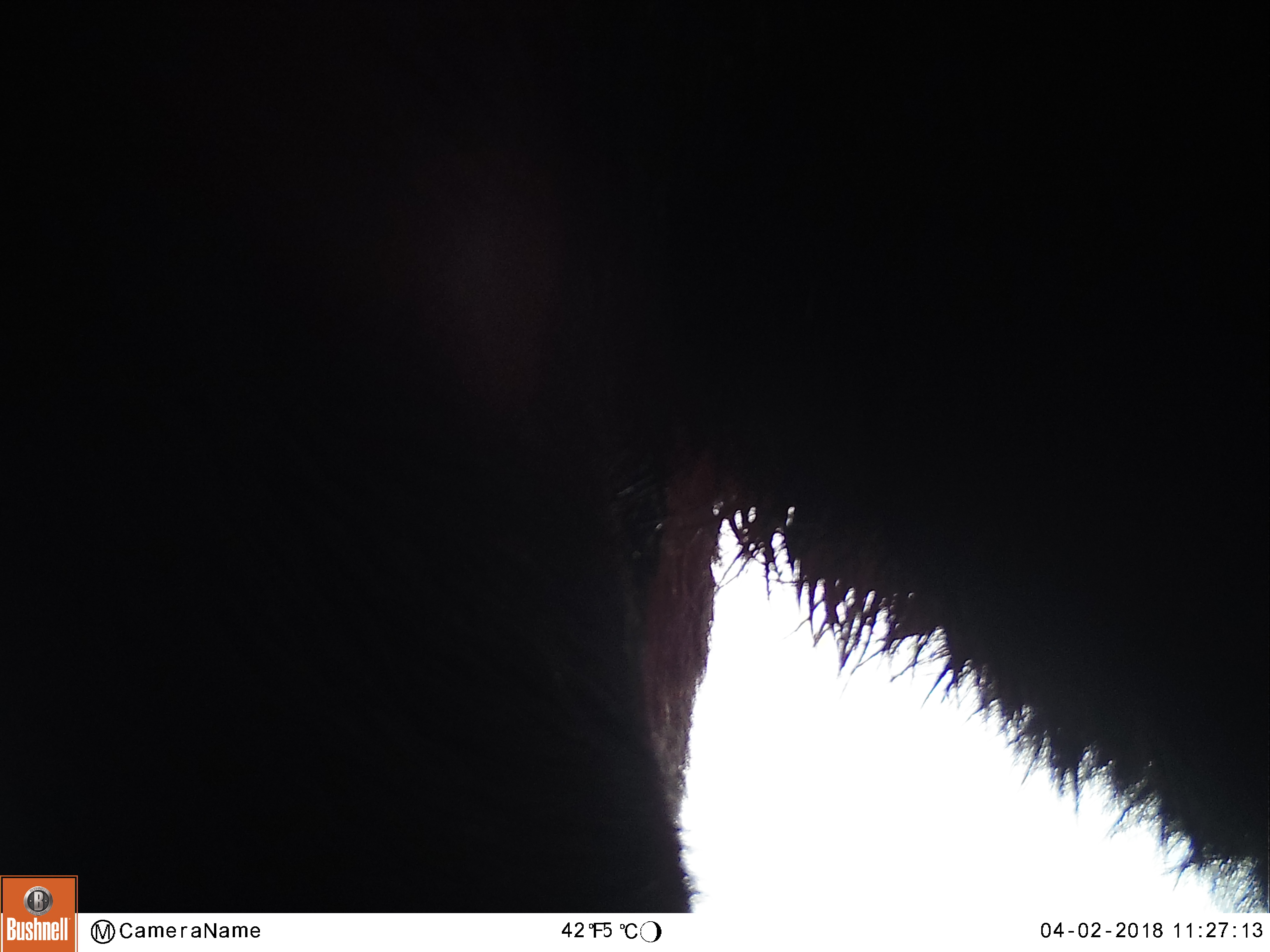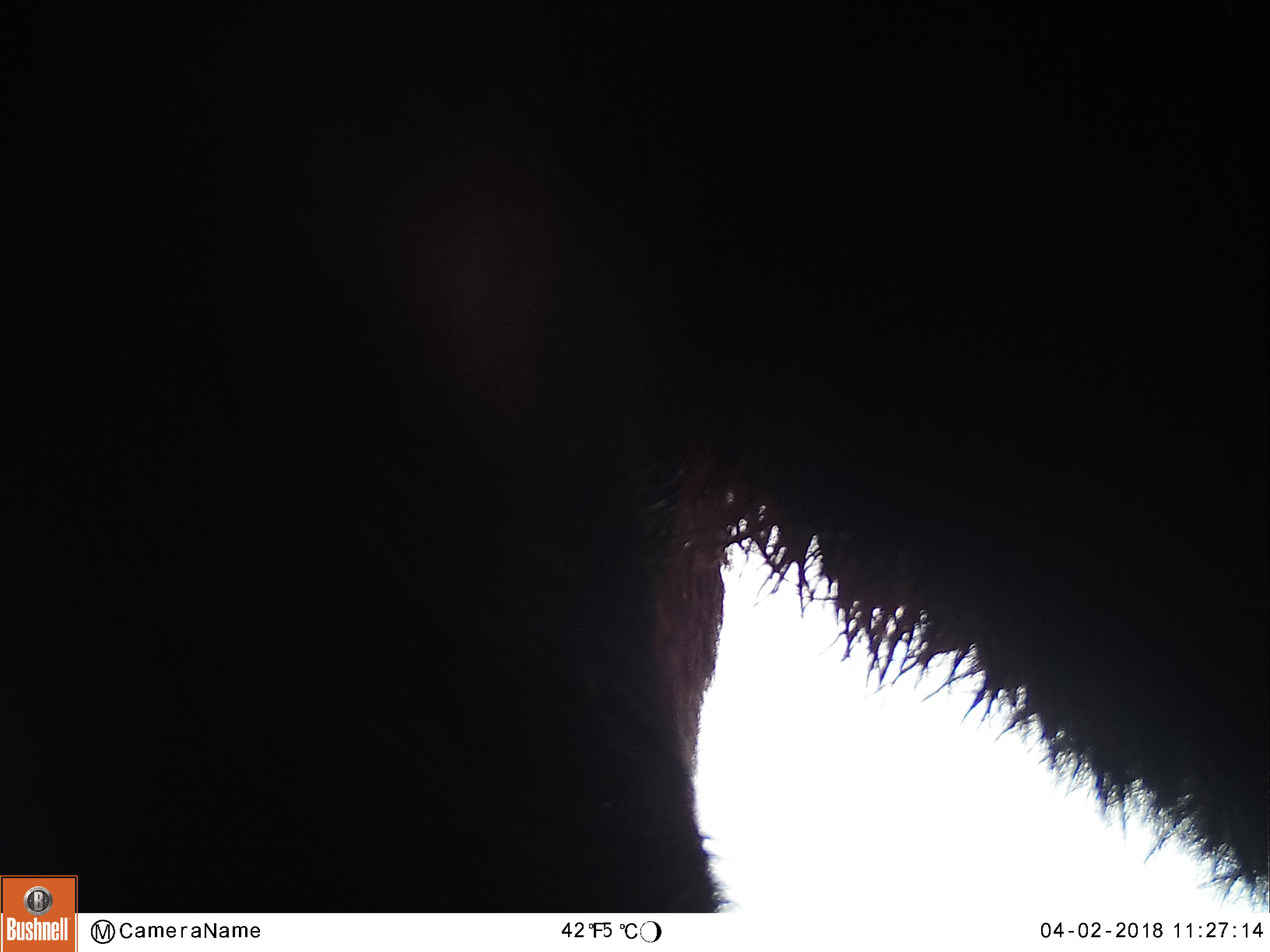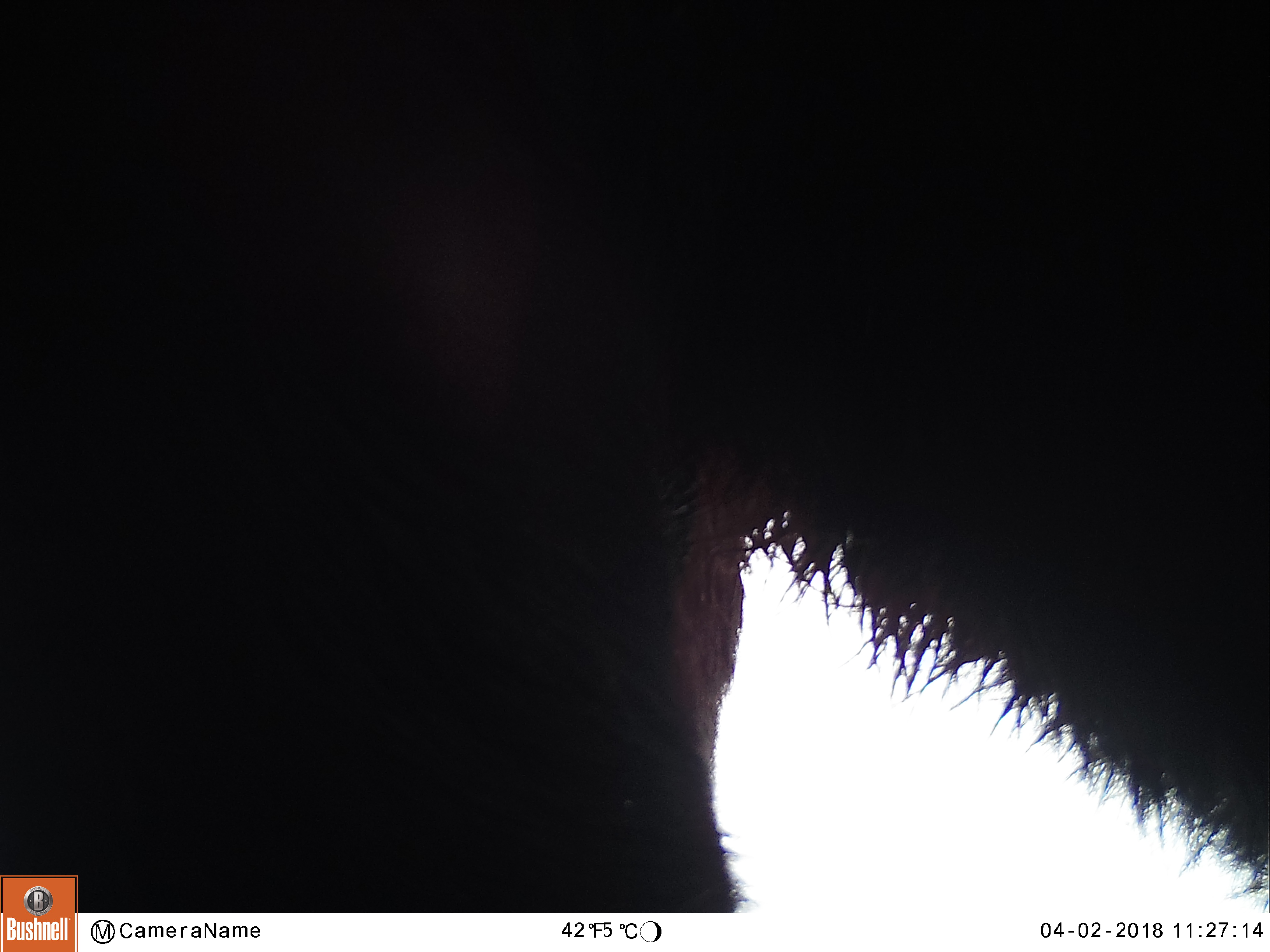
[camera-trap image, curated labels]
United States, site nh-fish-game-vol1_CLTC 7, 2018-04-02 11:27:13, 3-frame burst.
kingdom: Animalia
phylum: Chordata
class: Mammalia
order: Artiodactyla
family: Cervidae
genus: Alces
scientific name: Alces alces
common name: moose